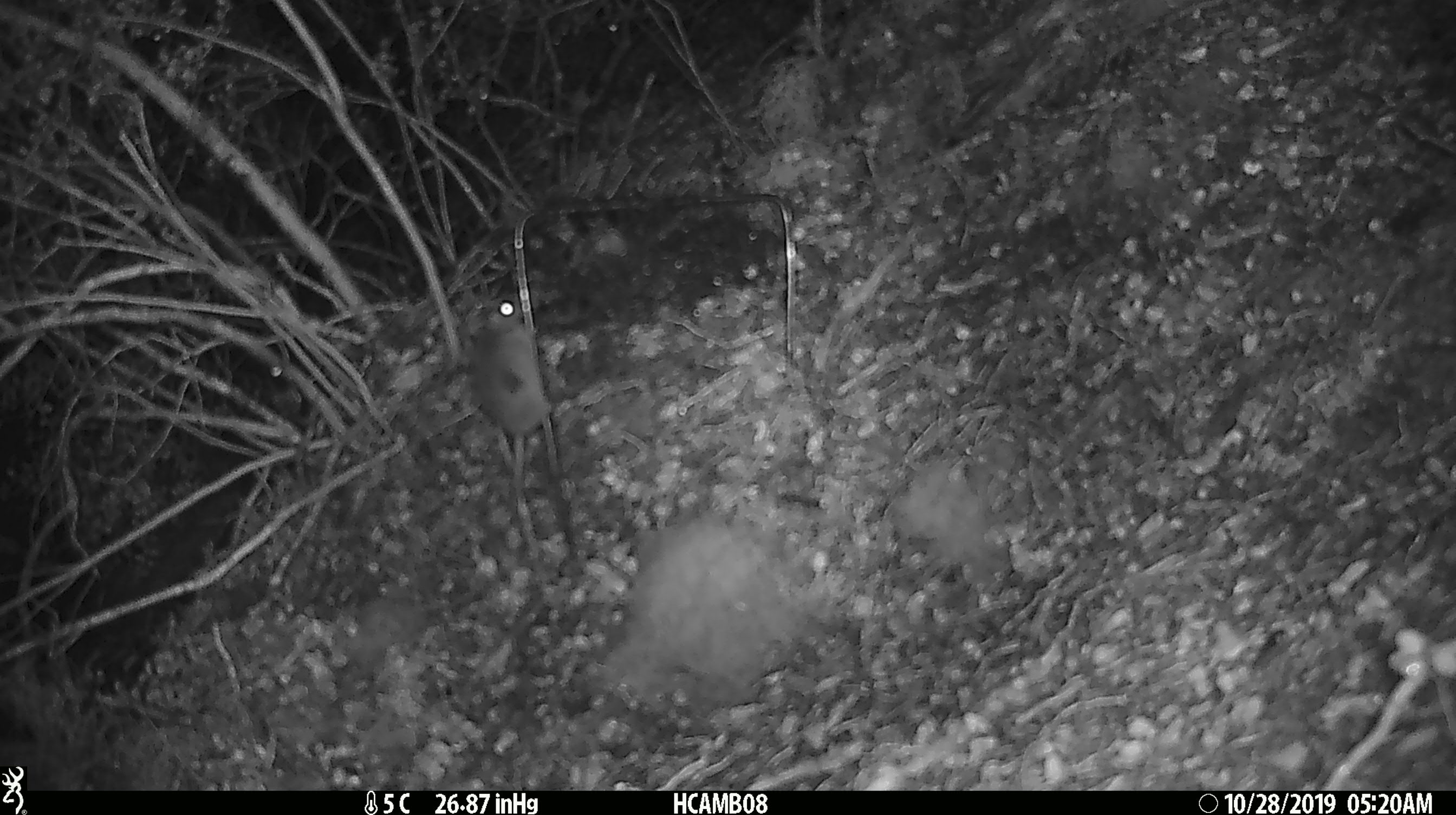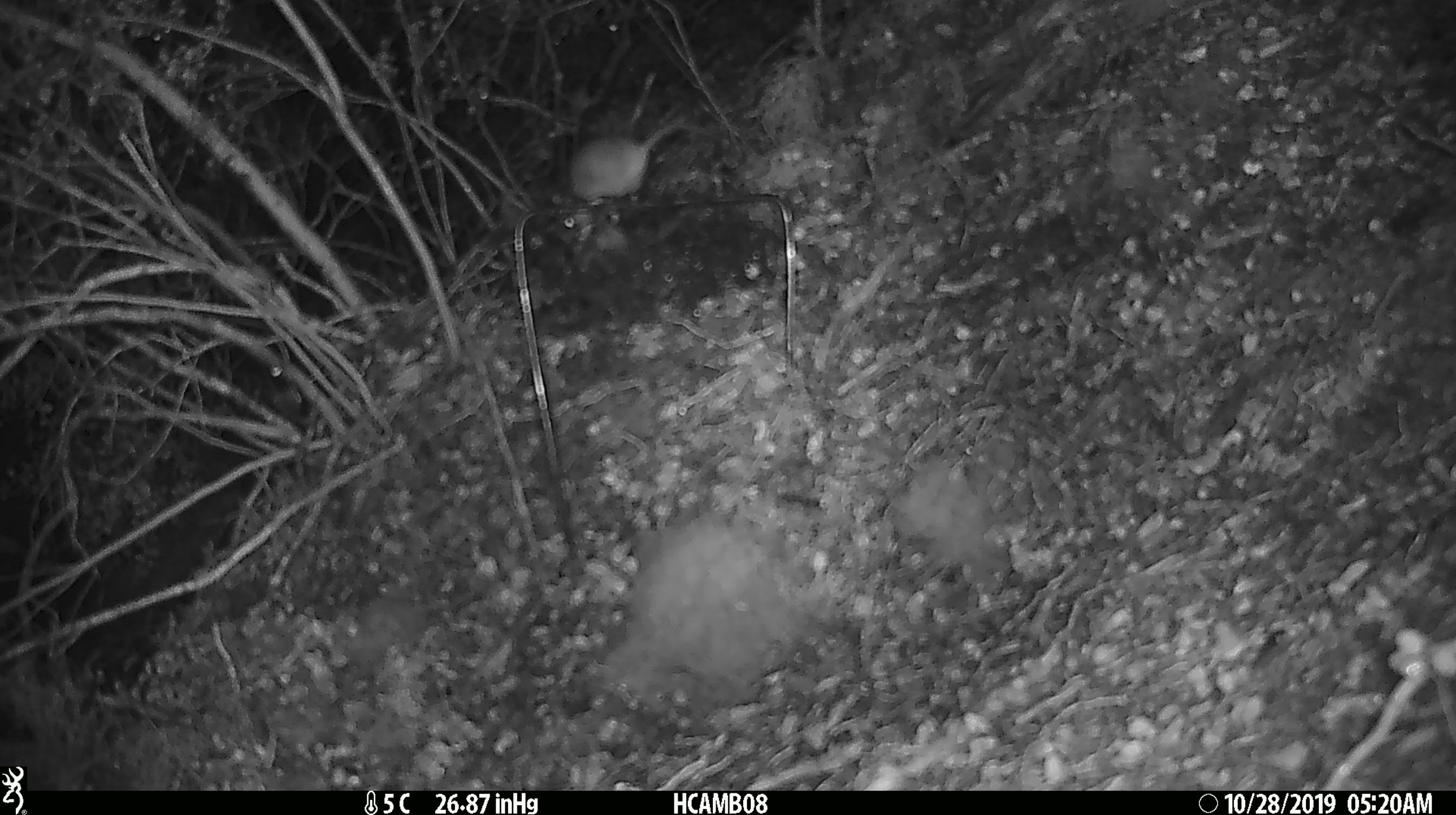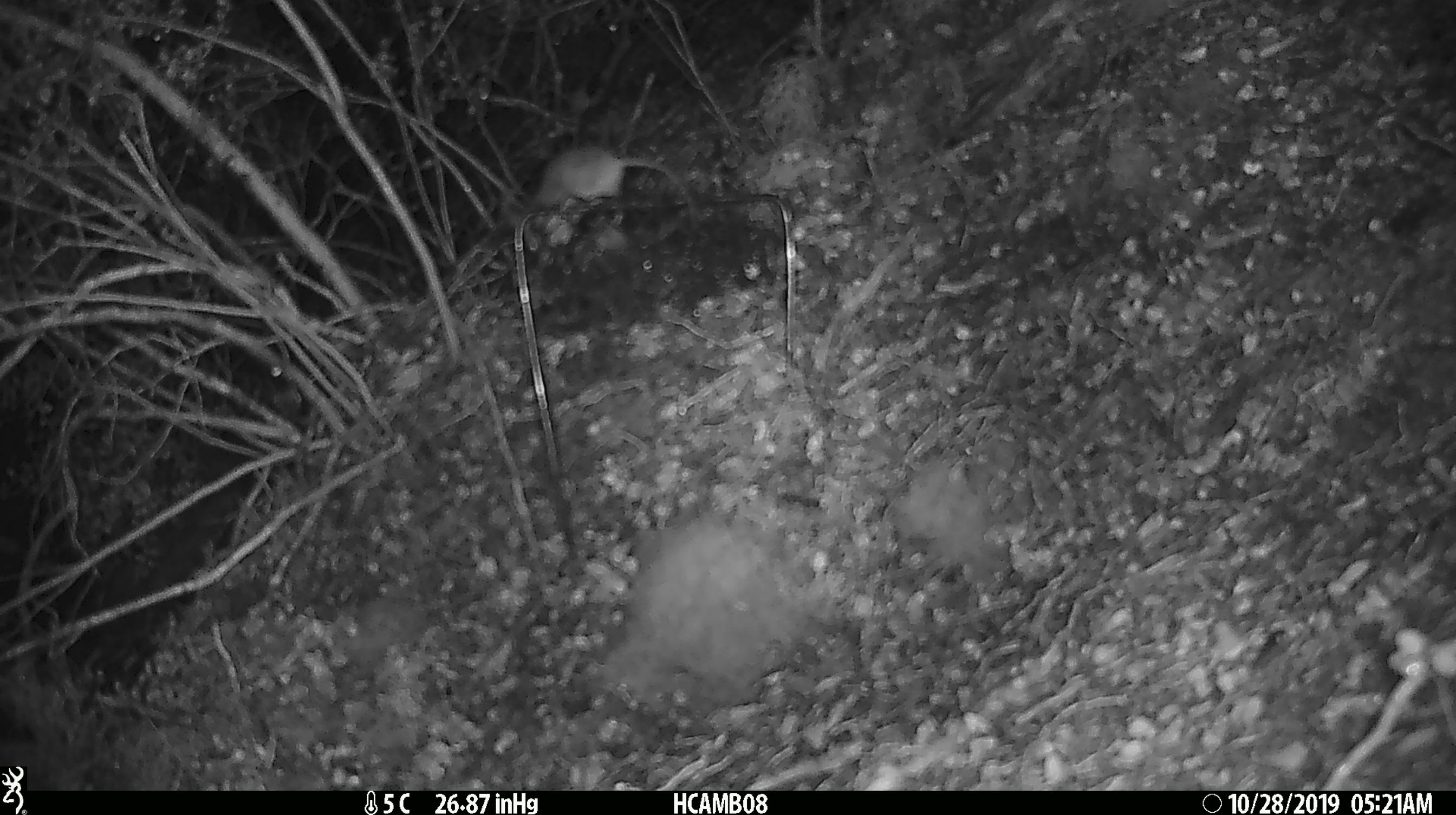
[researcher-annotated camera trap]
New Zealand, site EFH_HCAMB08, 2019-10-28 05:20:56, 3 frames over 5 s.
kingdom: Animalia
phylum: Chordata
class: Mammalia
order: Rodentia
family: Muridae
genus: Mus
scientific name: Mus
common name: mouse